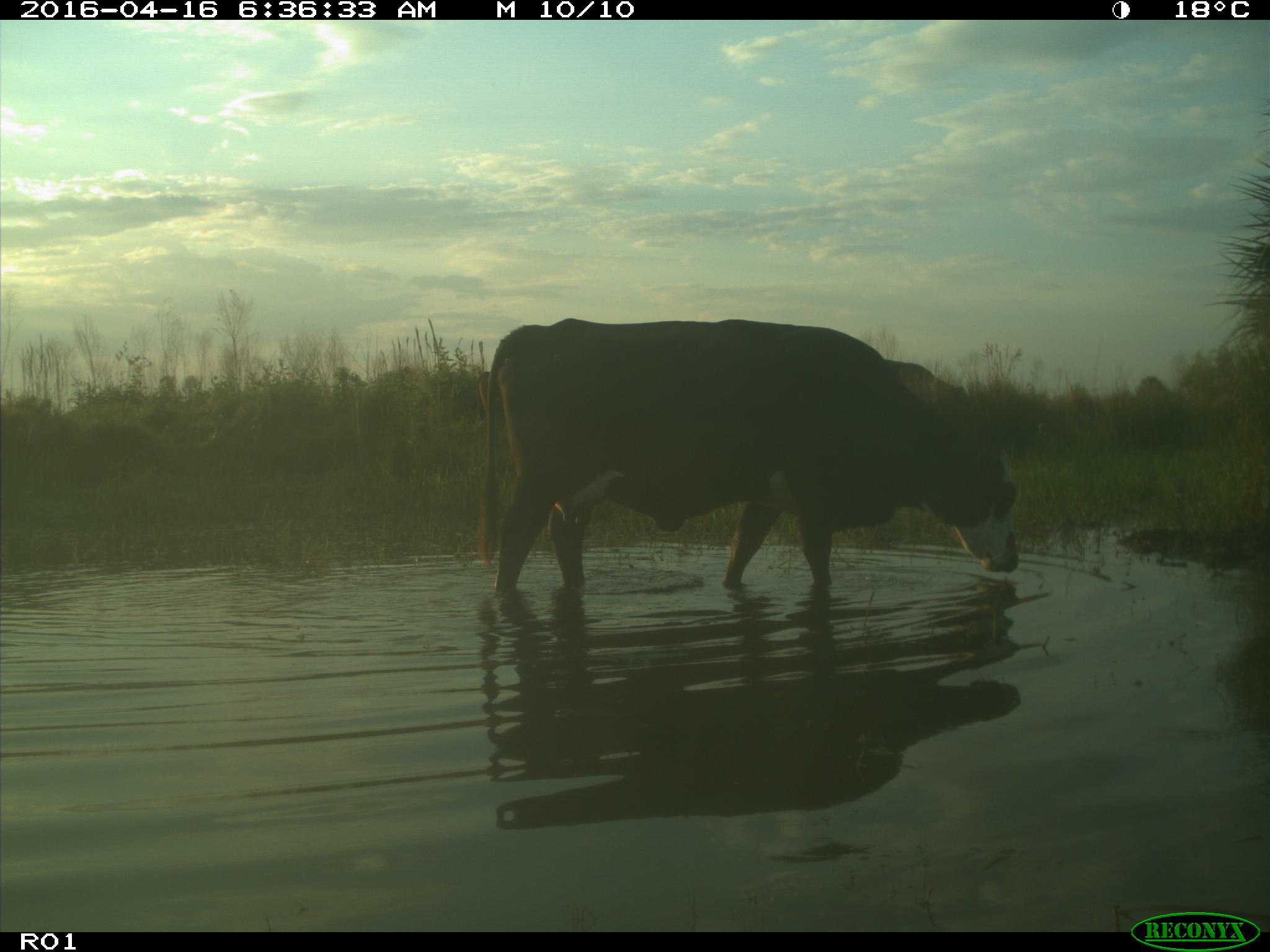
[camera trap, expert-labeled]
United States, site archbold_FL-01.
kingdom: Animalia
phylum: Chordata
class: Mammalia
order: Artiodactyla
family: Bovidae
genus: Bos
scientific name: Bos taurus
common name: domestic cow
Bos taurus (domestic cow).